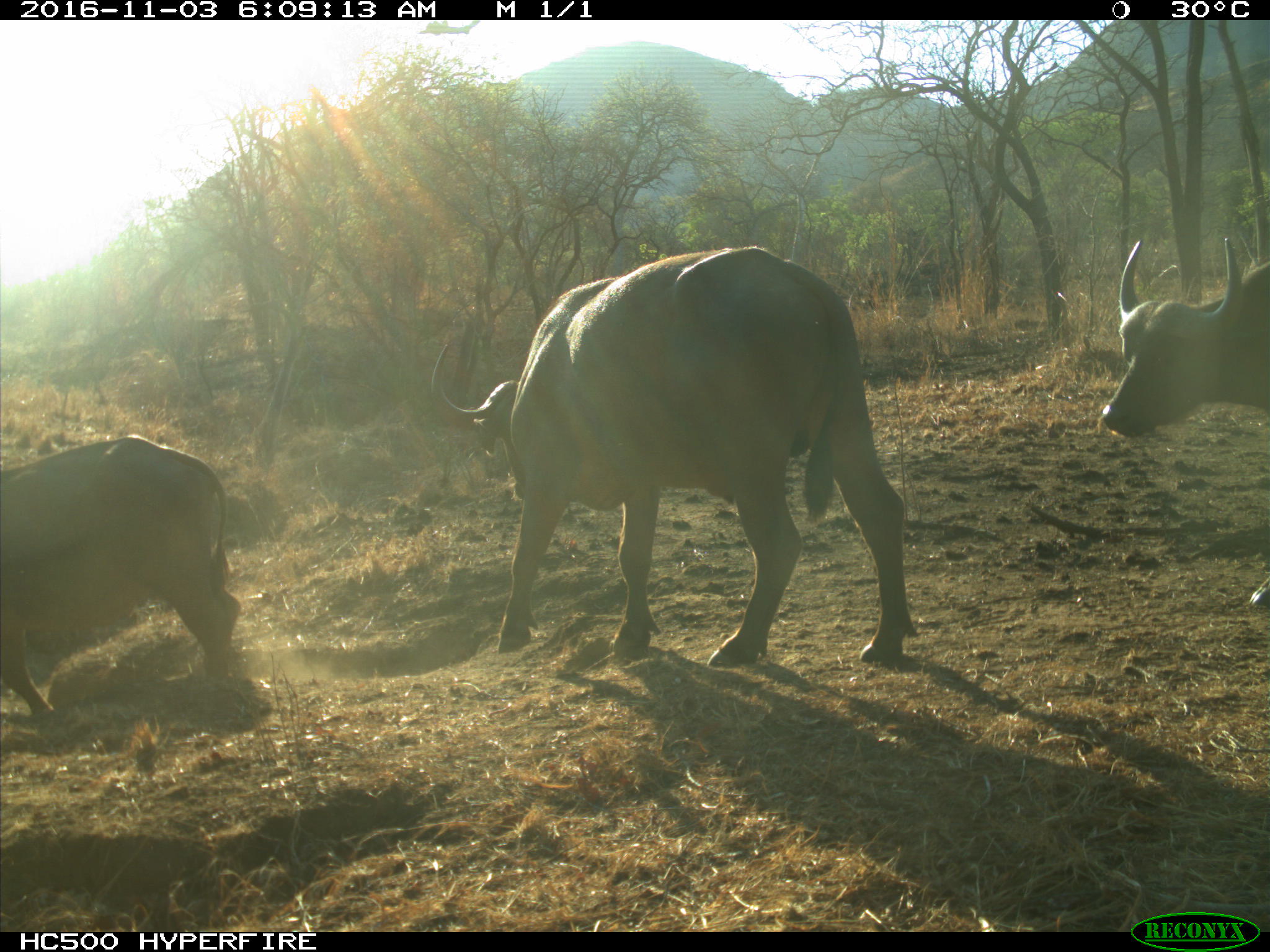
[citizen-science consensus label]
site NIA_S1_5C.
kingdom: Animalia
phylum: Chordata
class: Mammalia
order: Artiodactyla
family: Bovidae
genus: Syncerus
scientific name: Syncerus caffer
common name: african buffalo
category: buffalo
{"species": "buffalo (african buffalo) (Syncerus caffer)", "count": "3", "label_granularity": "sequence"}